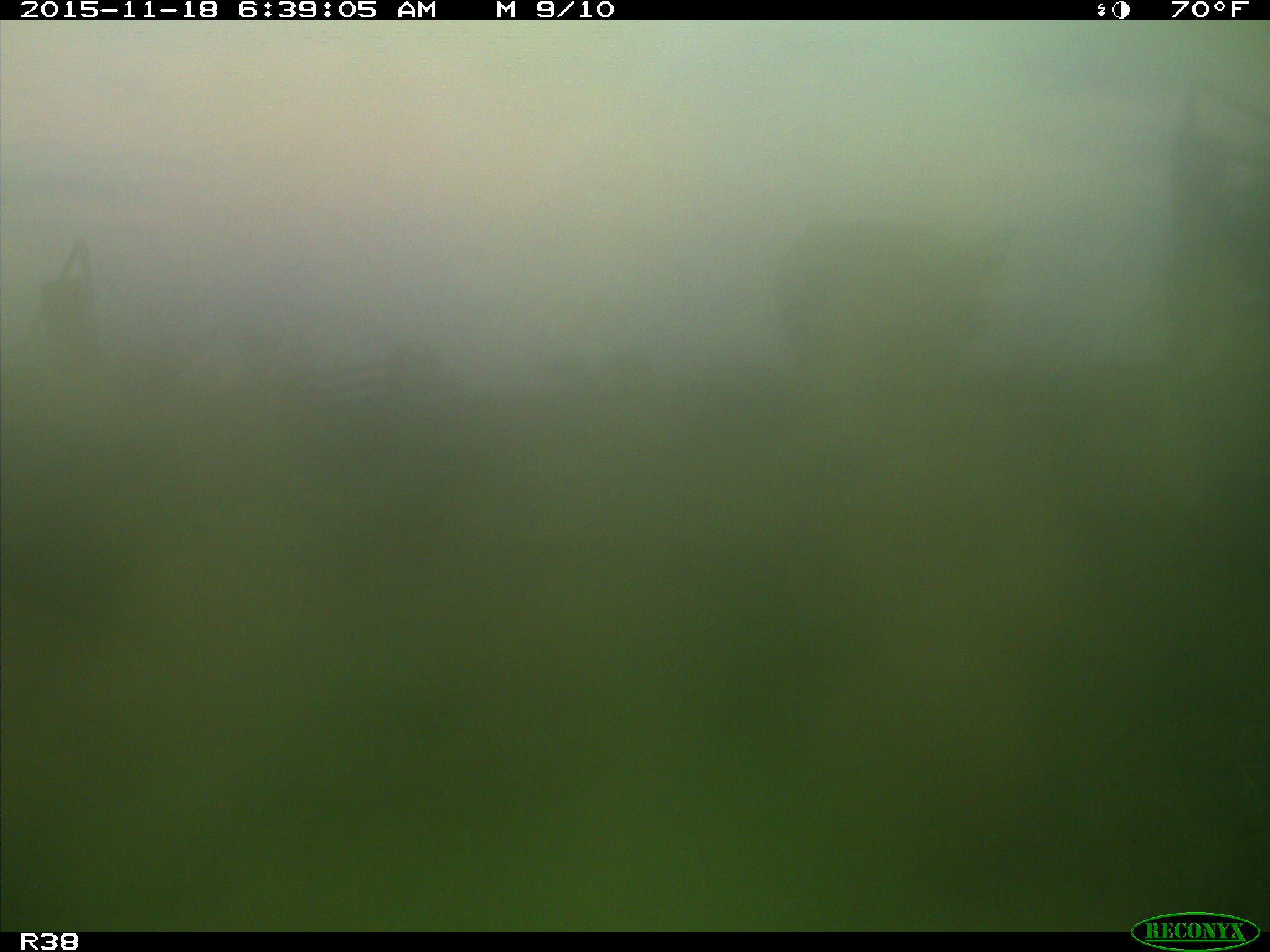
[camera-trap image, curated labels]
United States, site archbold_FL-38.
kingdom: Animalia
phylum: Chordata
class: Mammalia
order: Artiodactyla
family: Bovidae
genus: Bos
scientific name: Bos taurus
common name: domestic cow